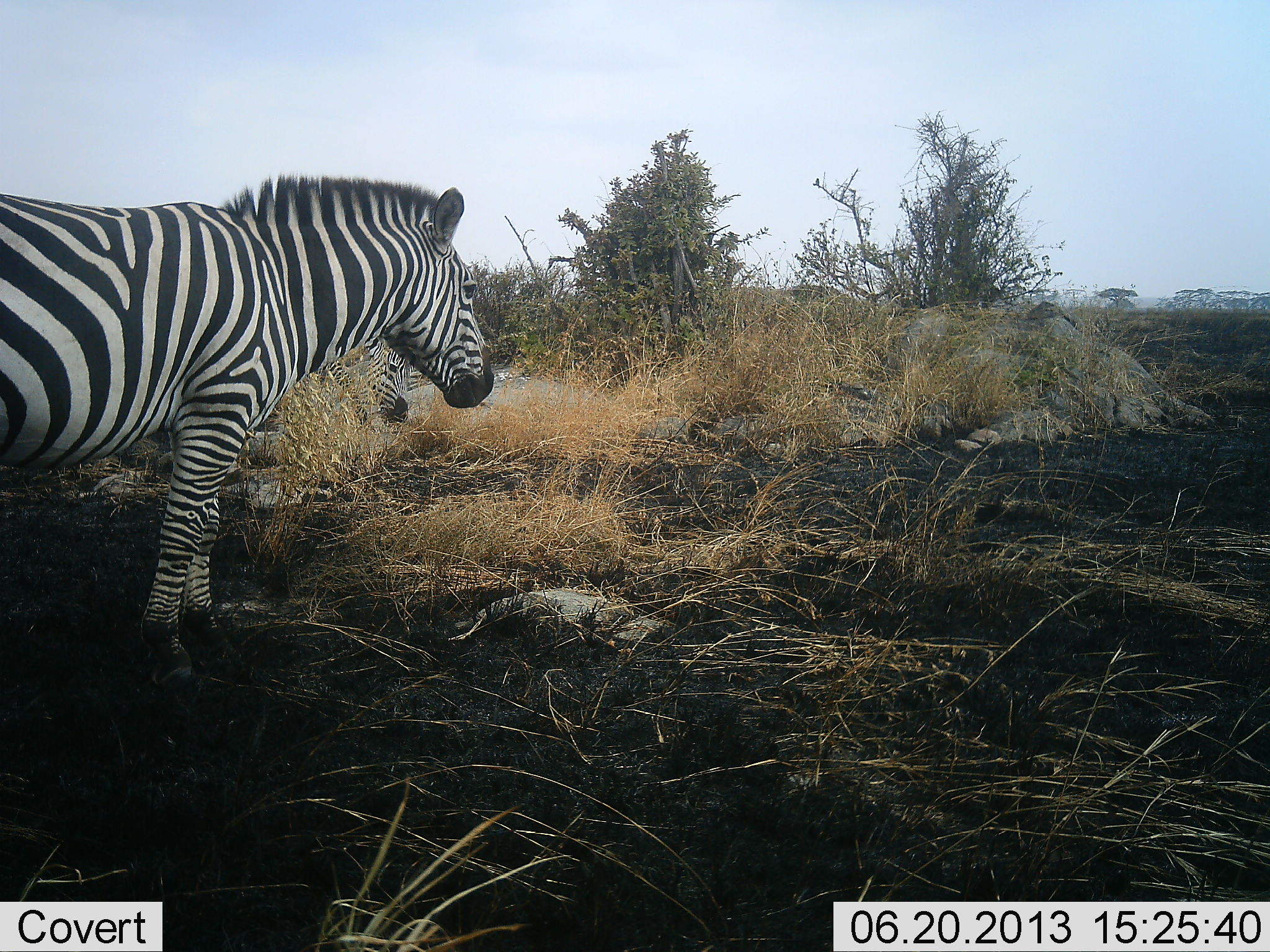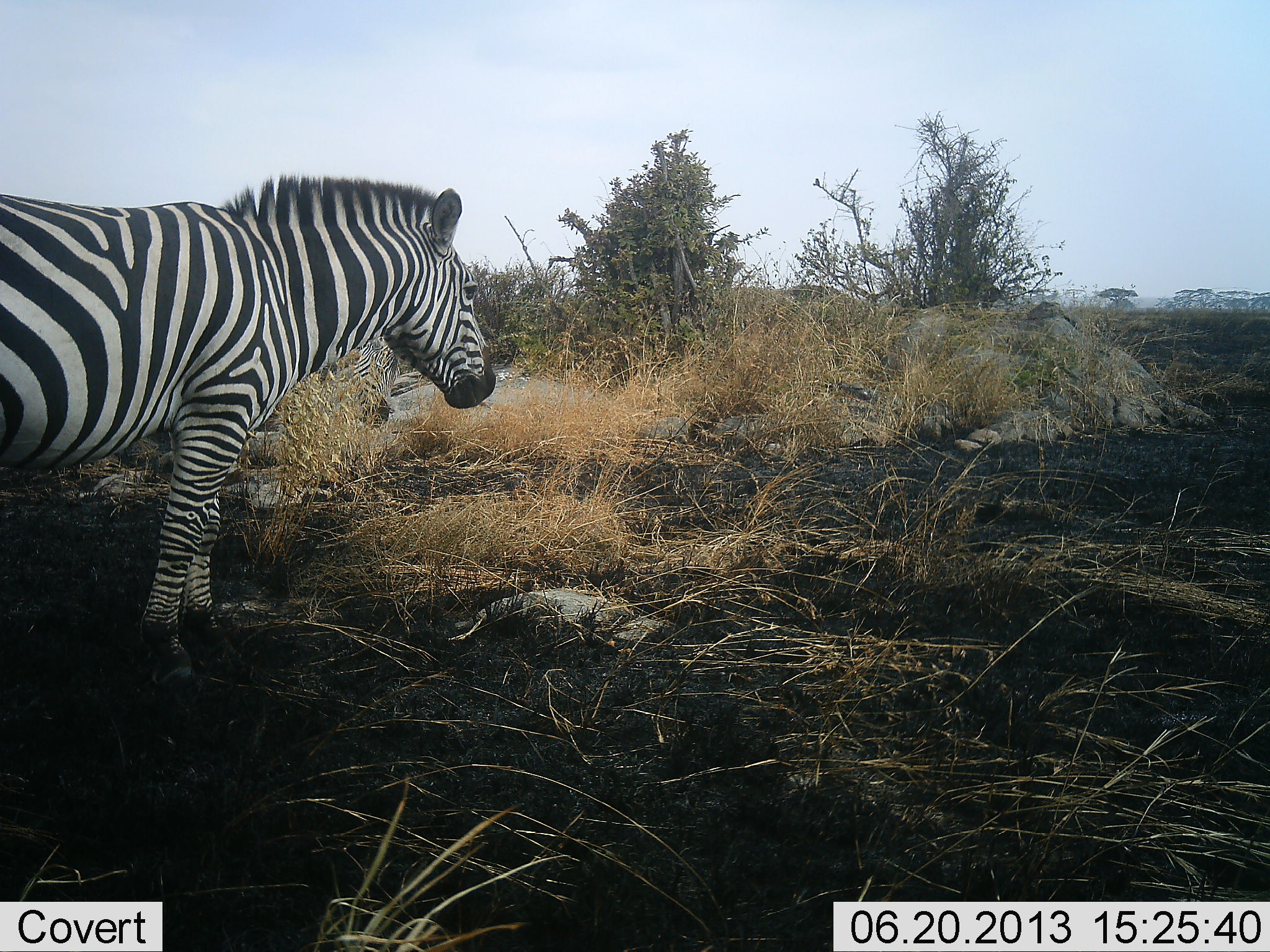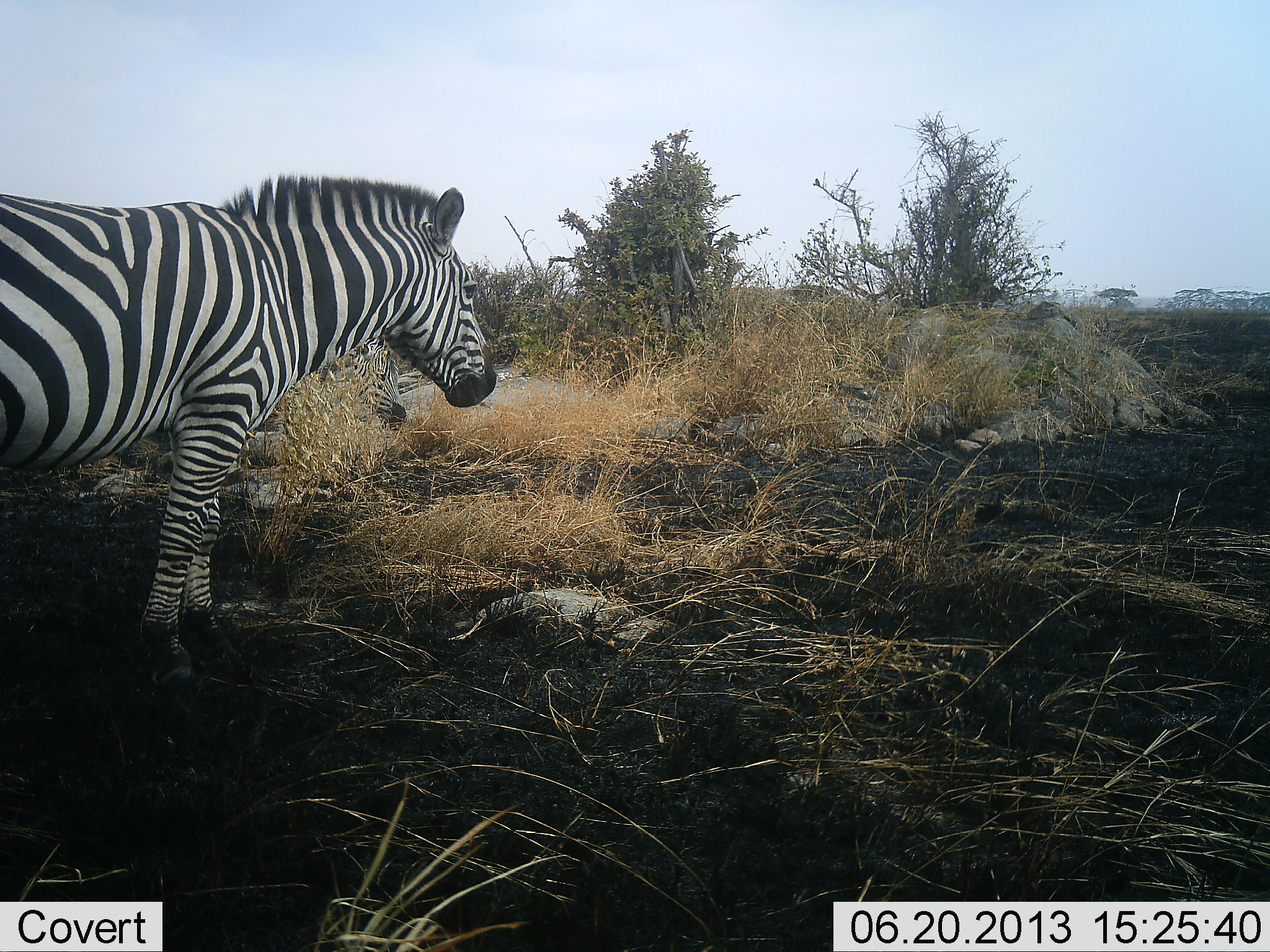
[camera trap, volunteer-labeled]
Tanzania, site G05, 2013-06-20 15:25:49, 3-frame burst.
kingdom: Animalia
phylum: Chordata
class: Mammalia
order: Perissodactyla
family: Equidae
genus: Equus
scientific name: Equus quagga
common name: plains zebra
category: zebra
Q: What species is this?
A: Zebra (plains zebra) (Equus quagga).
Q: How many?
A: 2.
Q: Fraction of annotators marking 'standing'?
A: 100%.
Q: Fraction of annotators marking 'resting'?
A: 0%.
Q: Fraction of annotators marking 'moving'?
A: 30%.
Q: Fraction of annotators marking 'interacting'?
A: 0%.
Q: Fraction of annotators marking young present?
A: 0%.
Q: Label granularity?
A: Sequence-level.